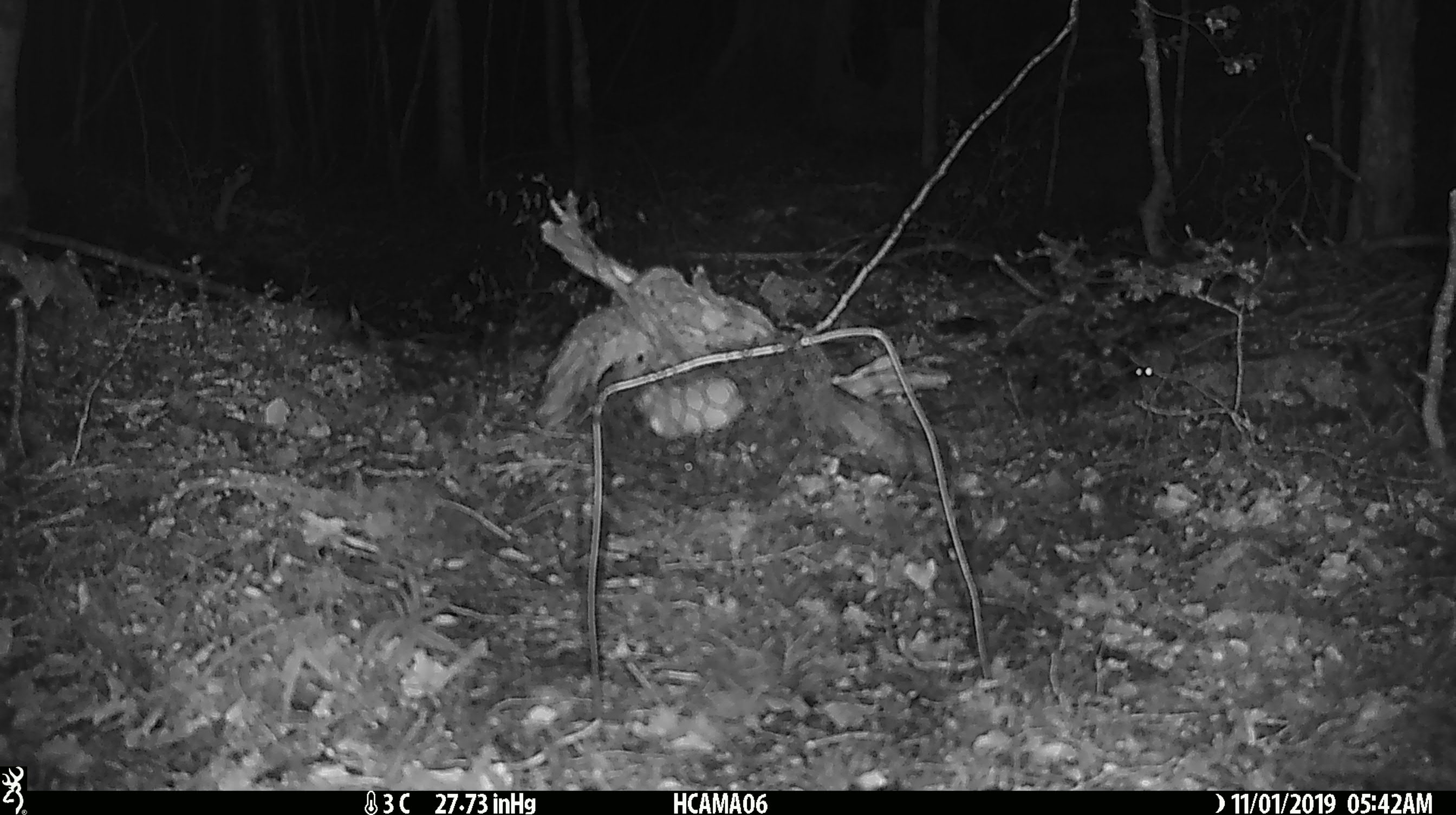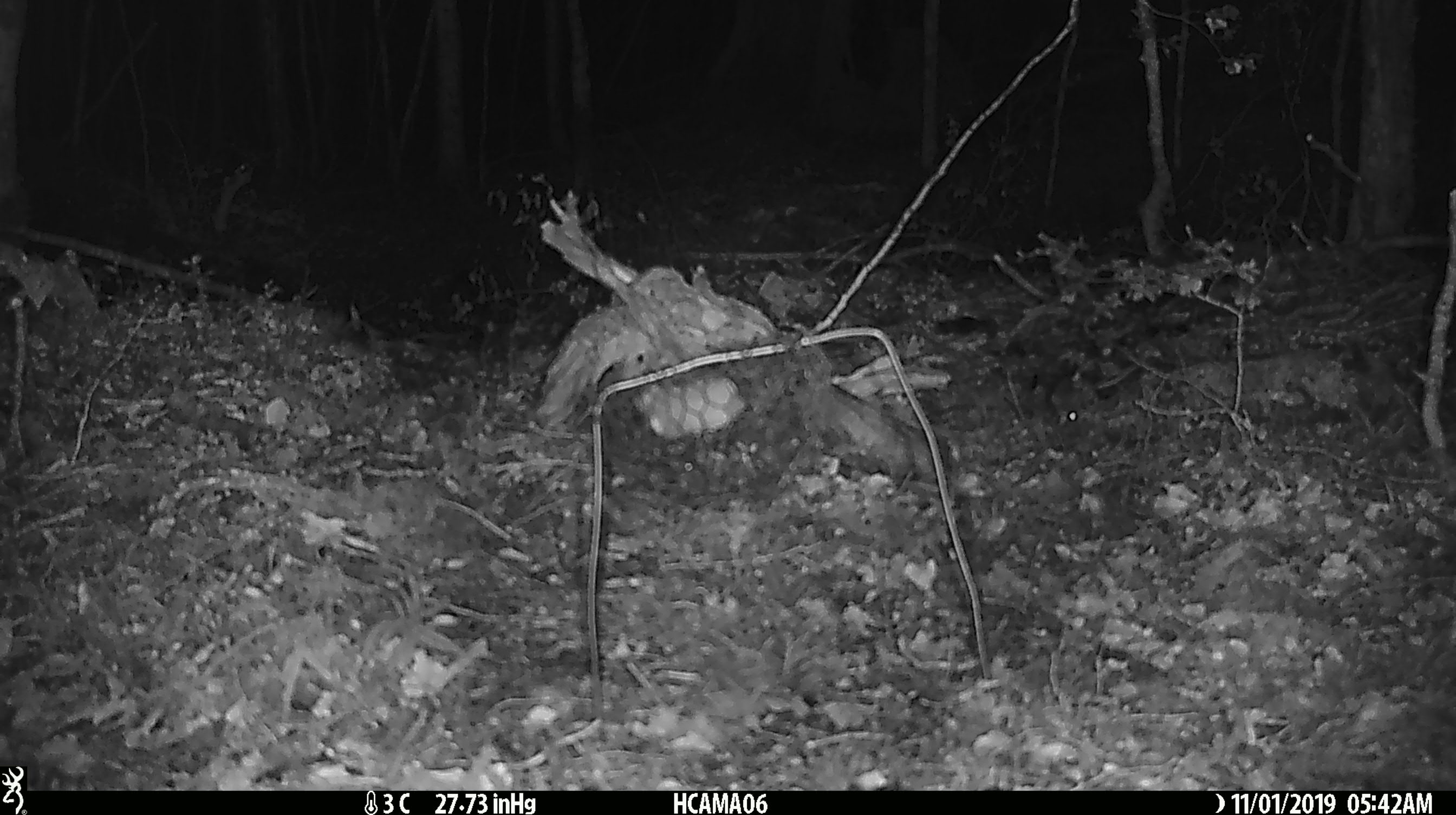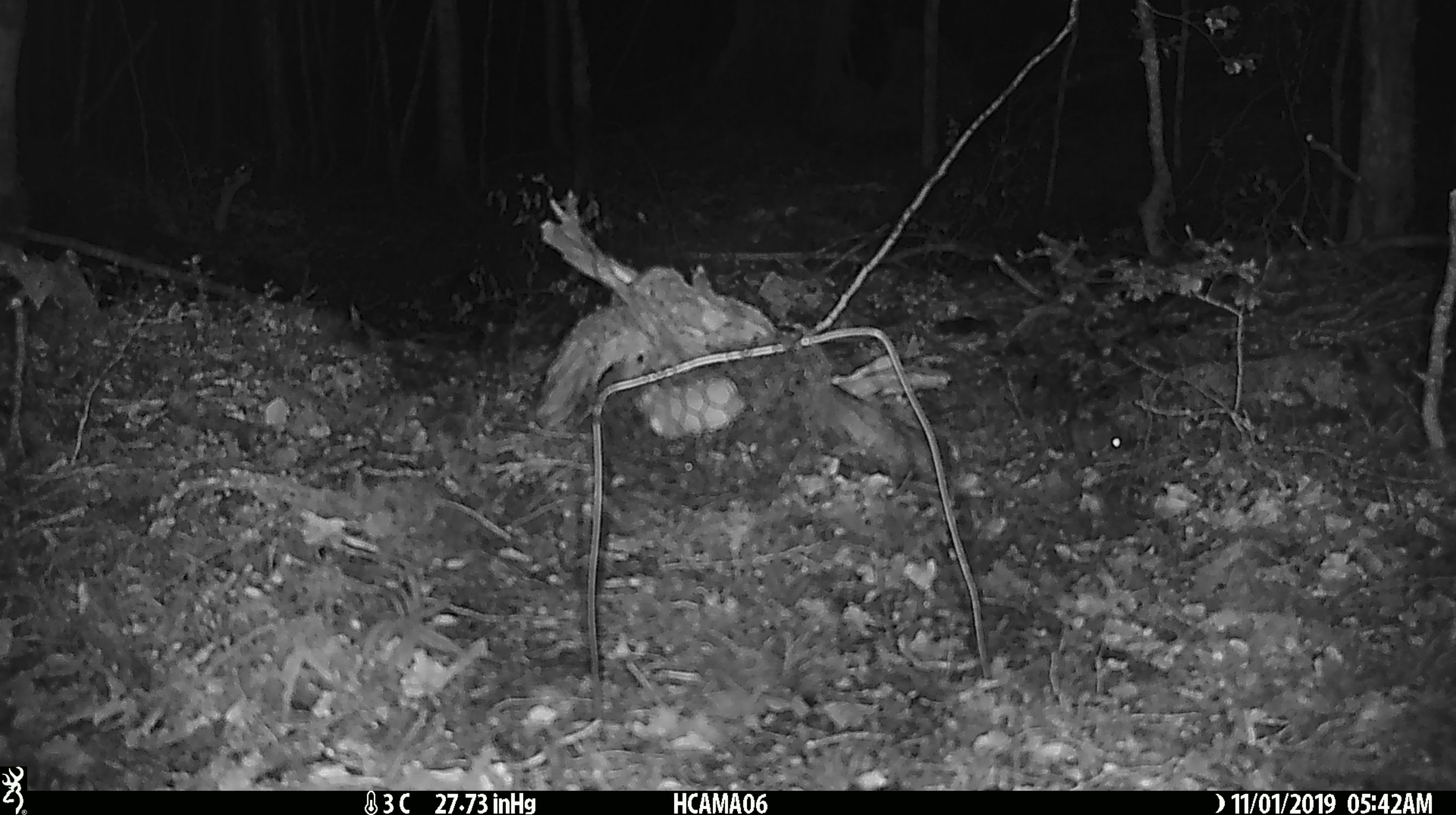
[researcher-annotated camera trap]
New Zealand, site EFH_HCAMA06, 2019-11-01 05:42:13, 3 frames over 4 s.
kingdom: Animalia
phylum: Chordata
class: Mammalia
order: Rodentia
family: Muridae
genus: Mus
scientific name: Mus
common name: mouse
Mouse (Mus).